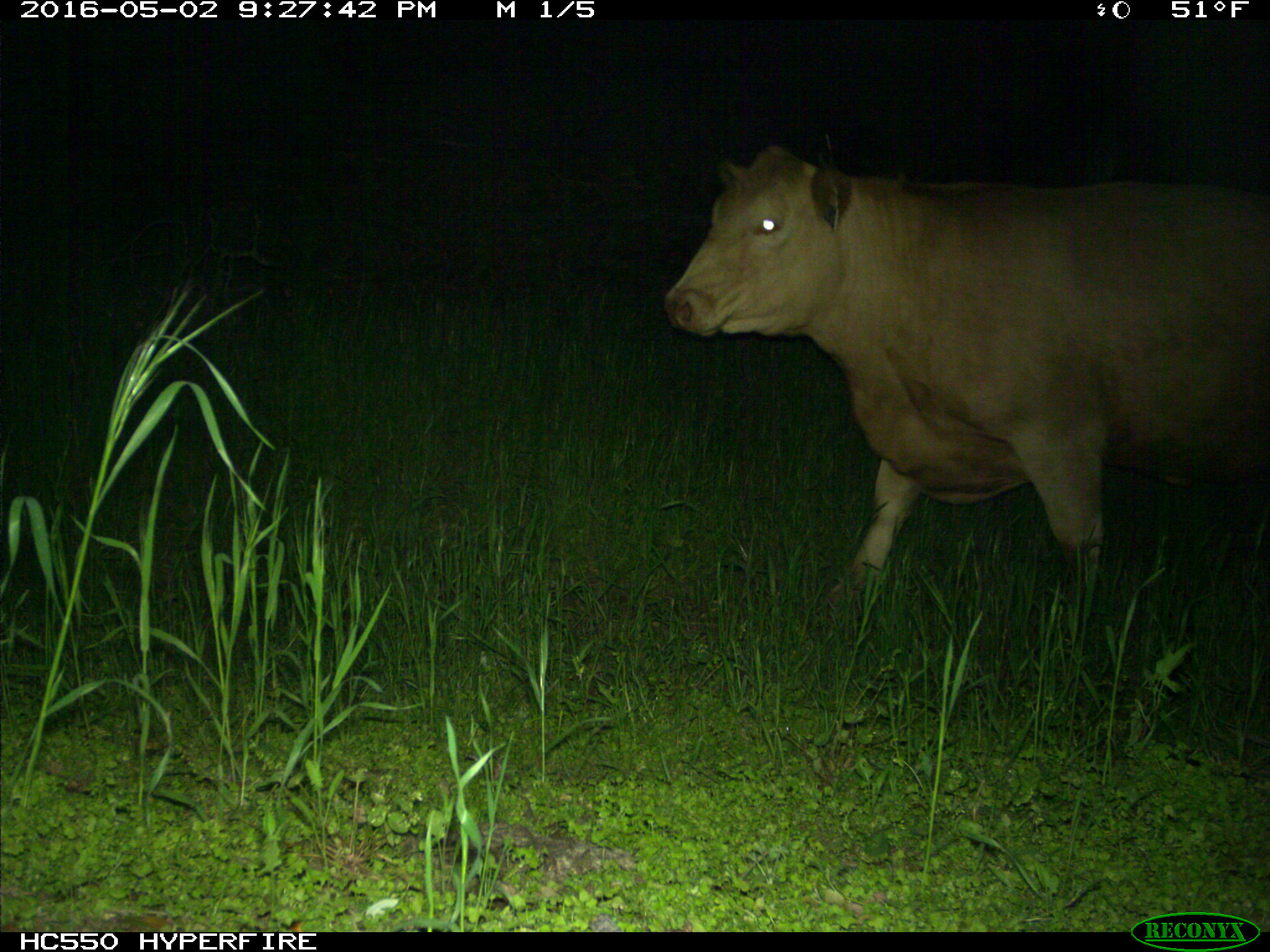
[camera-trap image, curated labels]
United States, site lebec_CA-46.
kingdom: Animalia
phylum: Chordata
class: Mammalia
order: Artiodactyla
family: Bovidae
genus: Bos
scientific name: Bos taurus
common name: domestic cow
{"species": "Bos taurus (domestic cow)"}